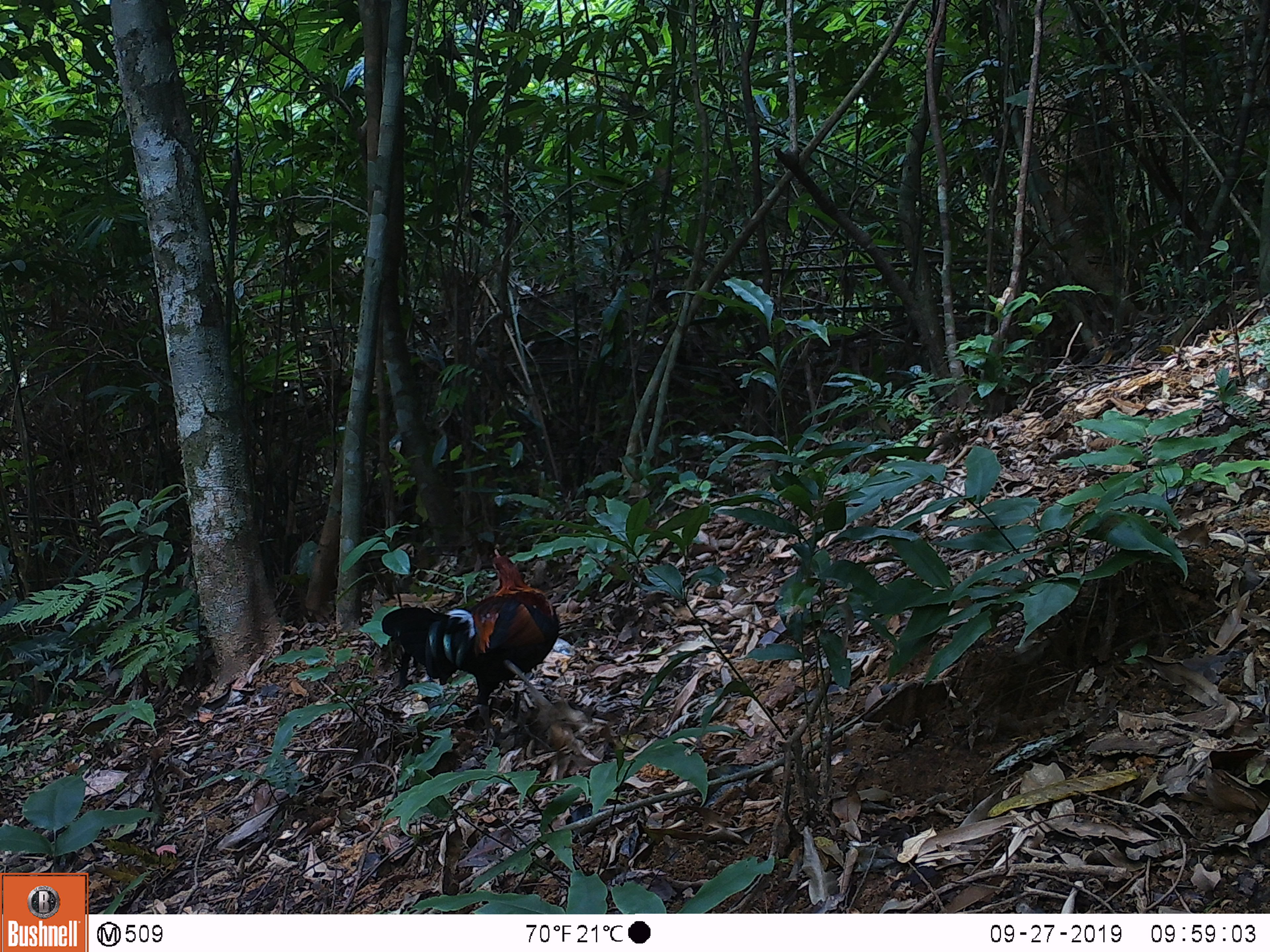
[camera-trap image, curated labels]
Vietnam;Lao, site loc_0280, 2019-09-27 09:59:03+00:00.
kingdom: Animalia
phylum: Chordata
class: Aves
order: Galliformes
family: Phasianidae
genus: Gallus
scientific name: Gallus gallus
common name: red junglefowl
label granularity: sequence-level